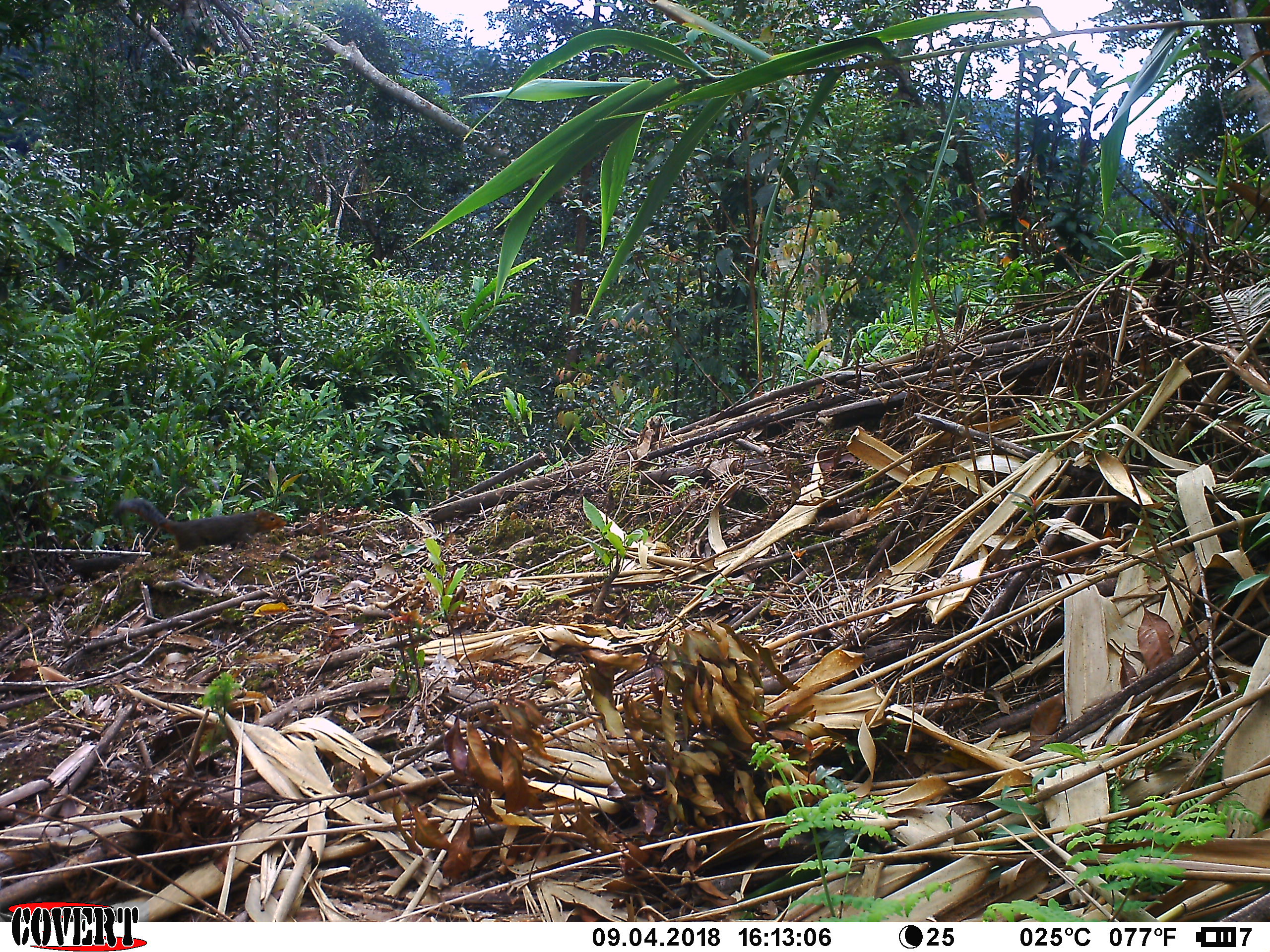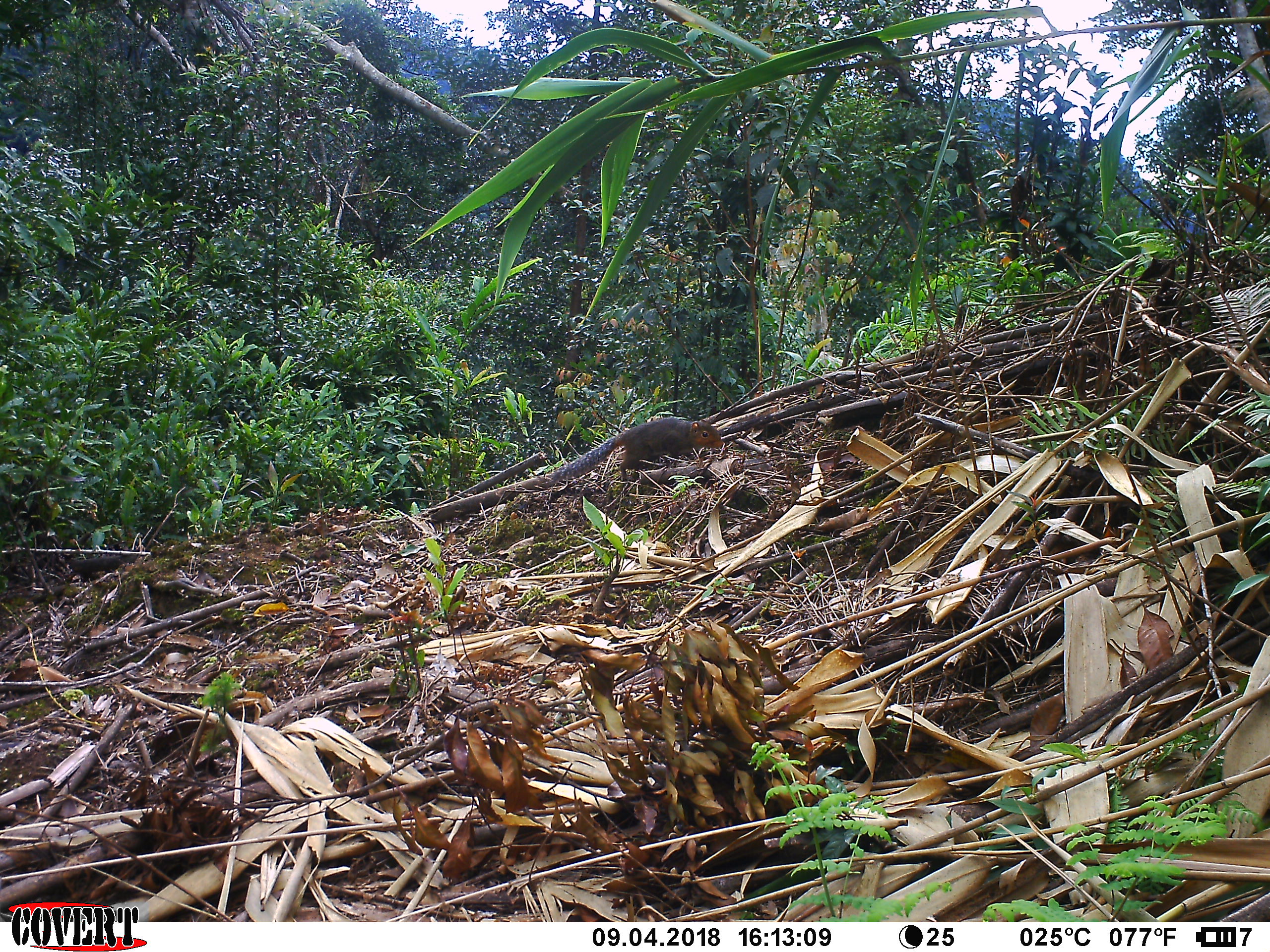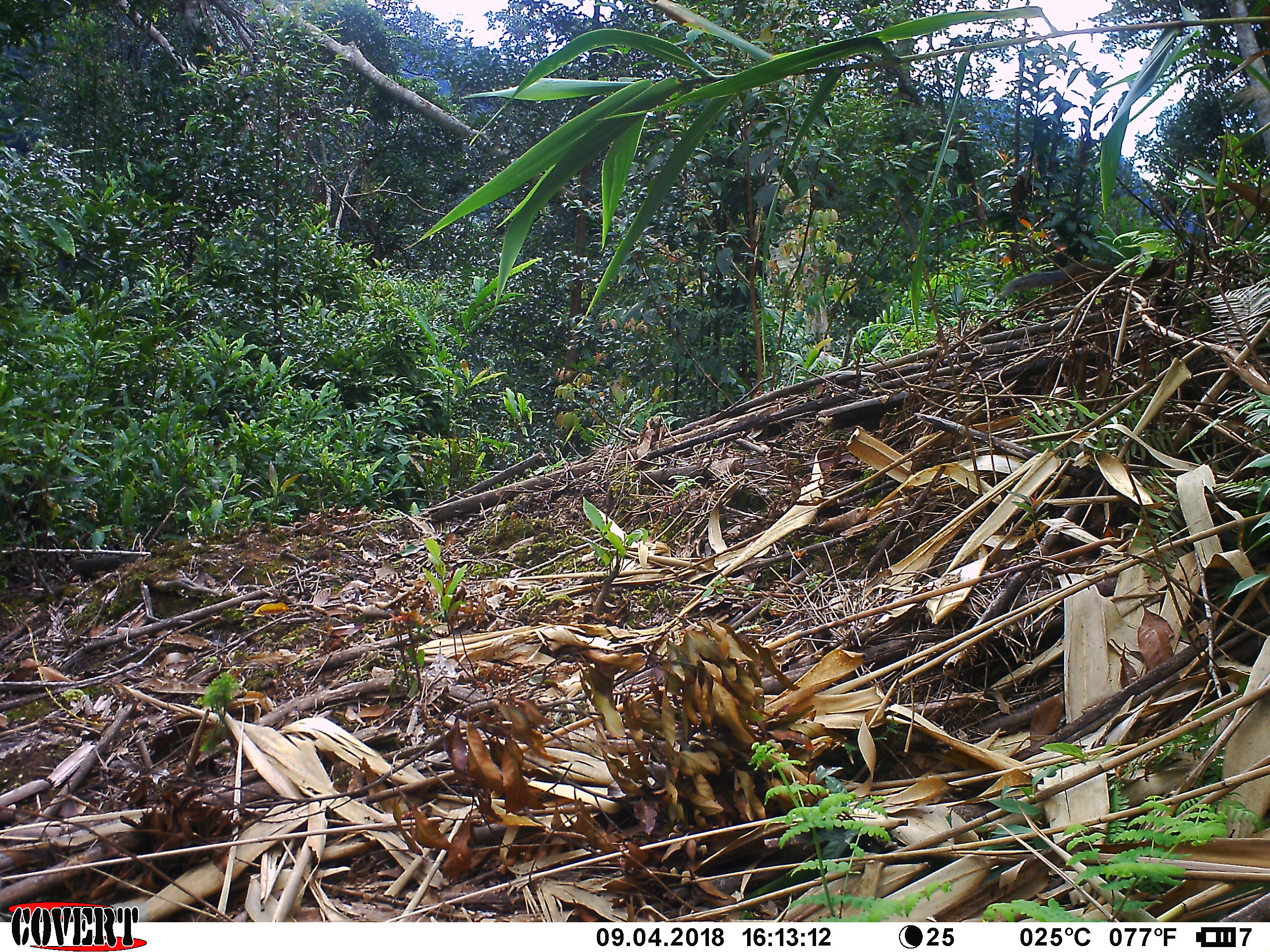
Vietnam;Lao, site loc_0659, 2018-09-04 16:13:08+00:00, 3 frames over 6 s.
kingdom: Animalia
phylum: Chordata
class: Mammalia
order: Rodentia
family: Sciuridae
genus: Dremomys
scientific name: Dremomys rufigenis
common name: red-cheeked squirrel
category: red cheeked squirrel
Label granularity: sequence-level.